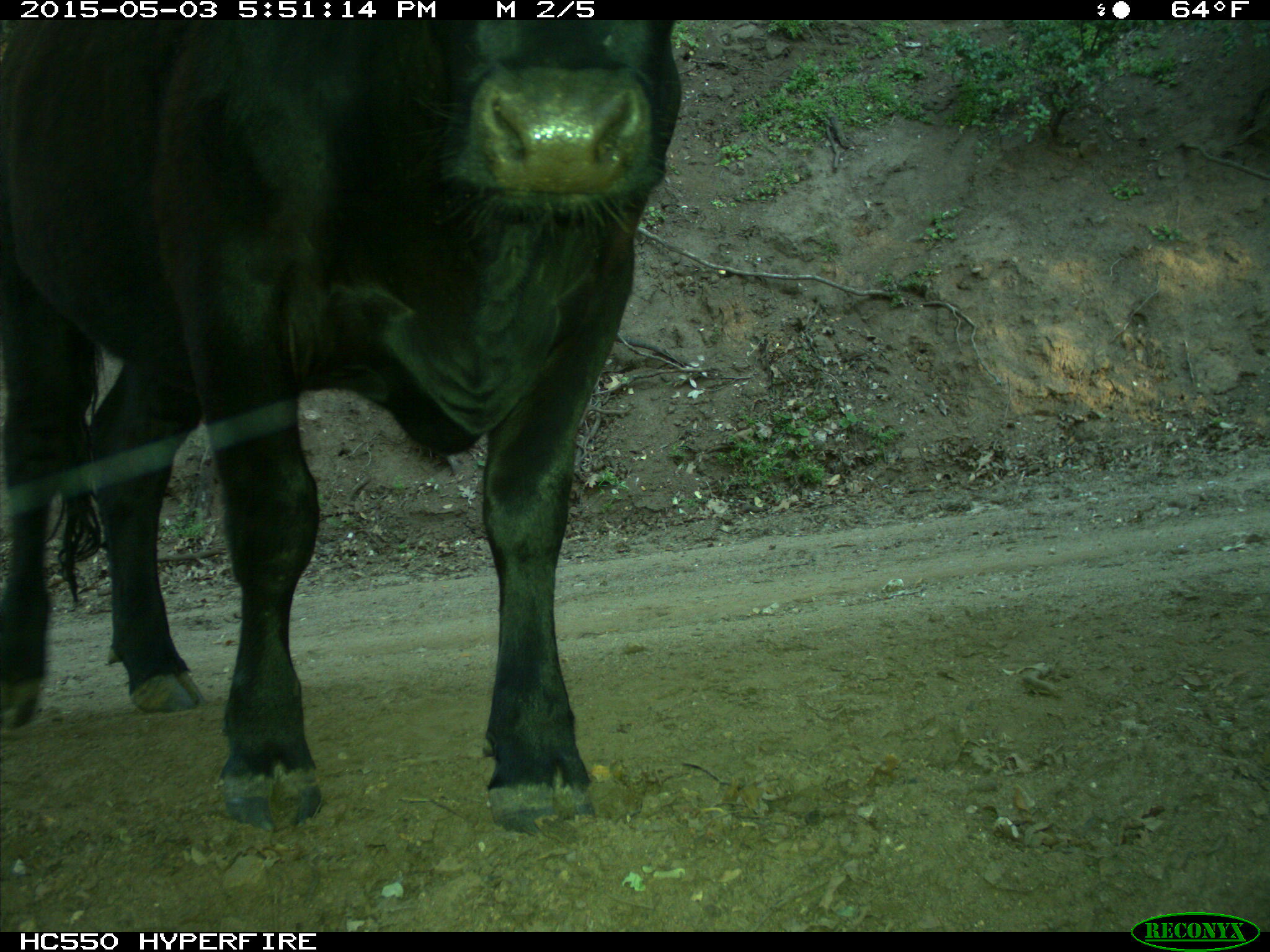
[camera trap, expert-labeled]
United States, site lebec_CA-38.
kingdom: Animalia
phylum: Chordata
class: Mammalia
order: Artiodactyla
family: Bovidae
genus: Bos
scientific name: Bos taurus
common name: domestic cow